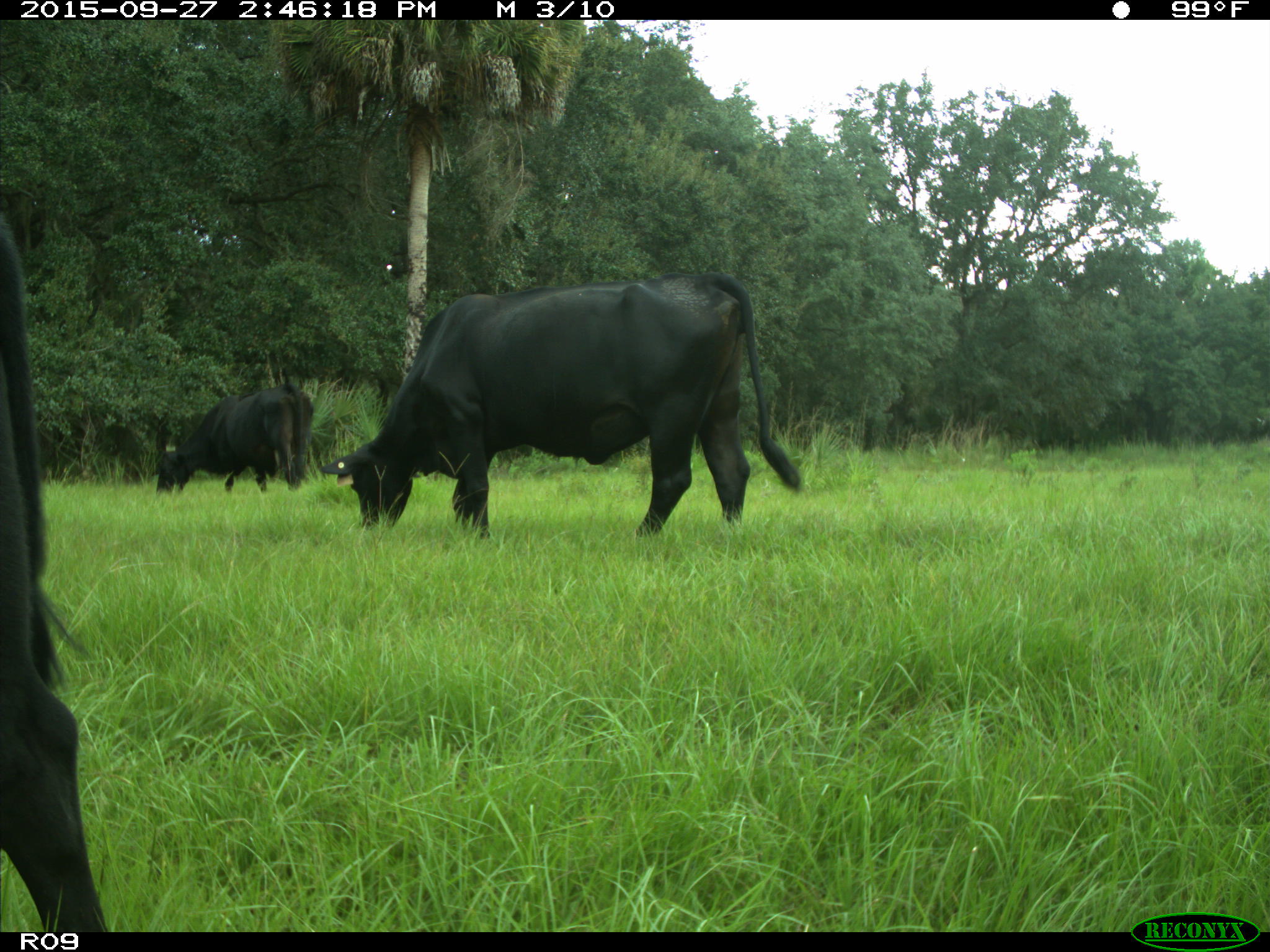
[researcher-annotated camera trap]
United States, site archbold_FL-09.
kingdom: Animalia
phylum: Chordata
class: Mammalia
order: Artiodactyla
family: Bovidae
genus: Bos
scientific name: Bos taurus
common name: domestic cow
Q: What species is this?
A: Bos taurus (domestic cow).